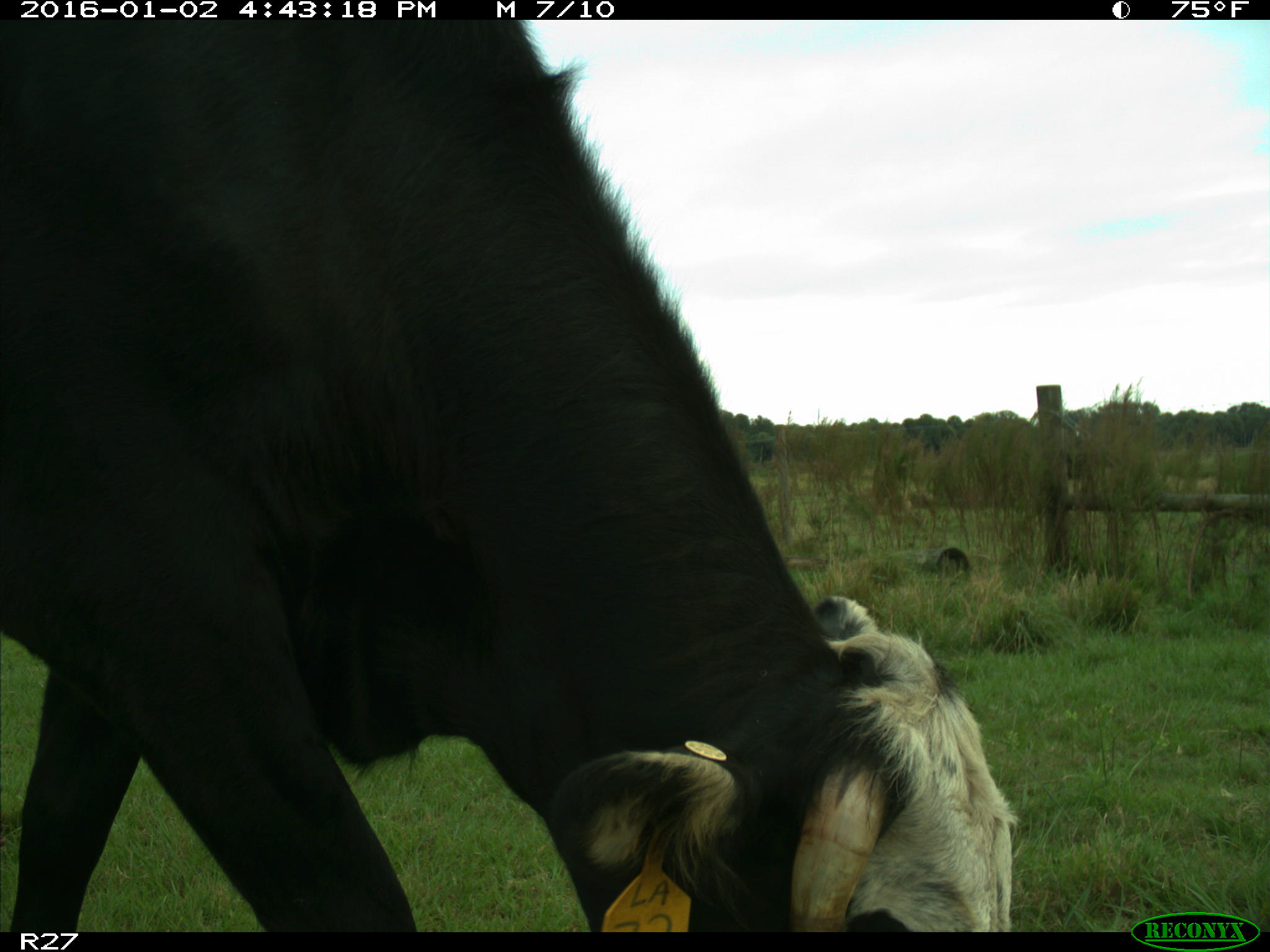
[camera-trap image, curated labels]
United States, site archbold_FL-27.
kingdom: Animalia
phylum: Chordata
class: Mammalia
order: Artiodactyla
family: Bovidae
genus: Bos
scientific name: Bos taurus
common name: domestic cow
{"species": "Bos taurus (domestic cow)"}